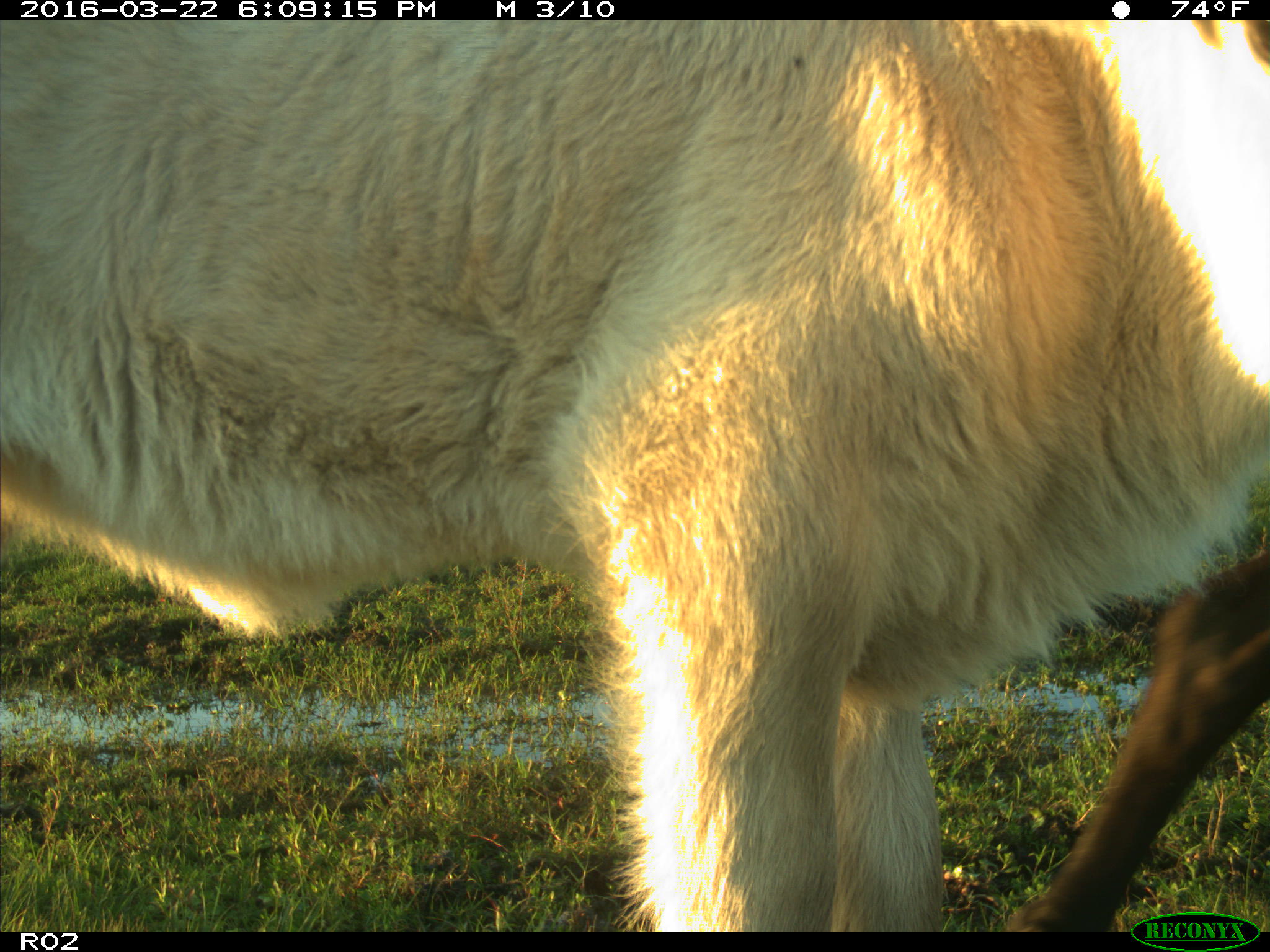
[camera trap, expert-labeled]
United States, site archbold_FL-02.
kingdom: Animalia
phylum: Chordata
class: Mammalia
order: Artiodactyla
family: Bovidae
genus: Bos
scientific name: Bos taurus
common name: domestic cow